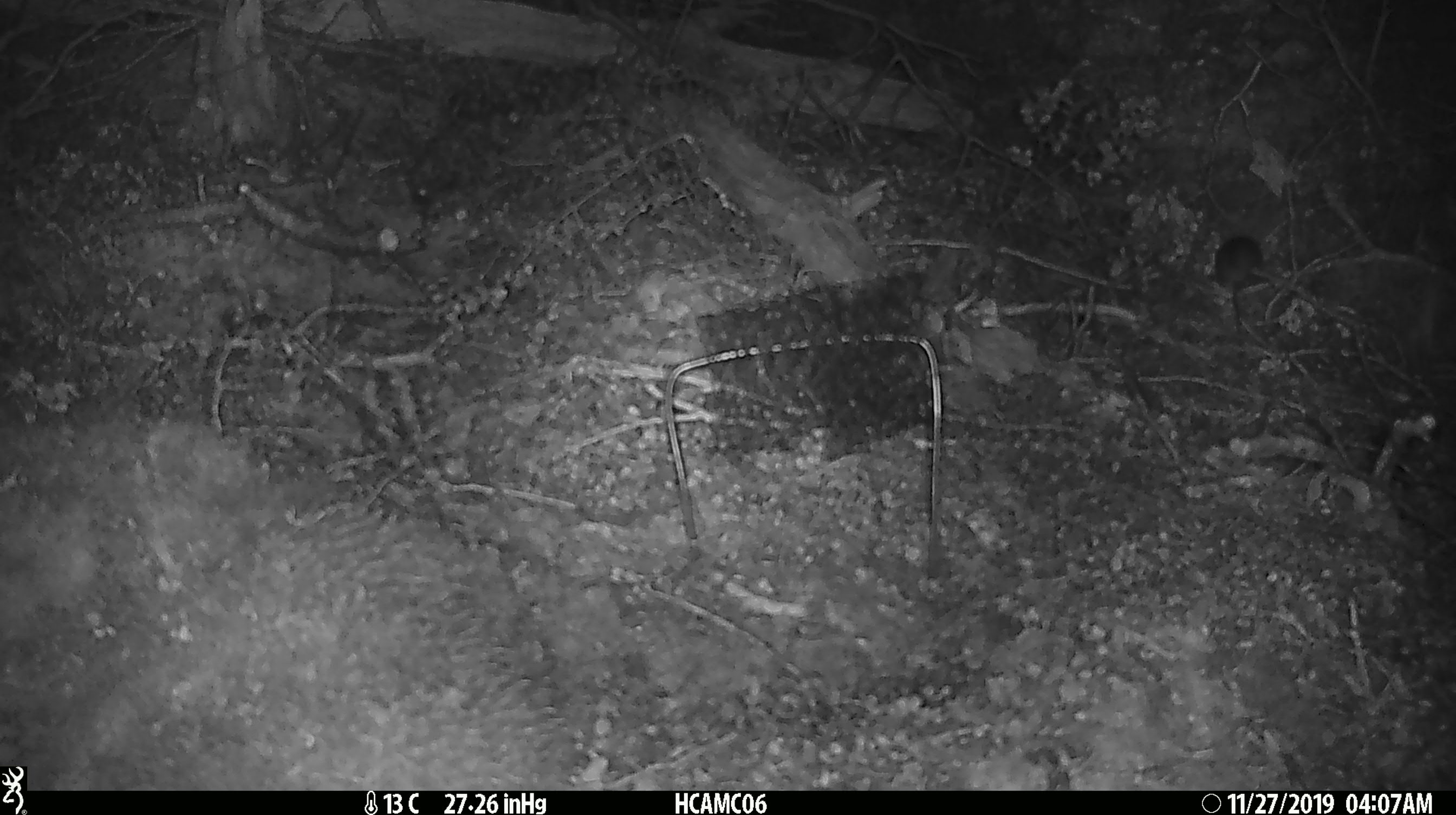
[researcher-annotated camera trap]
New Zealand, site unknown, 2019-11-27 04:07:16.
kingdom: Animalia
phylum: Chordata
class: Mammalia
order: Rodentia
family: Muridae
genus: Mus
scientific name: Mus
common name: mouse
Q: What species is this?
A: Mouse (Mus).